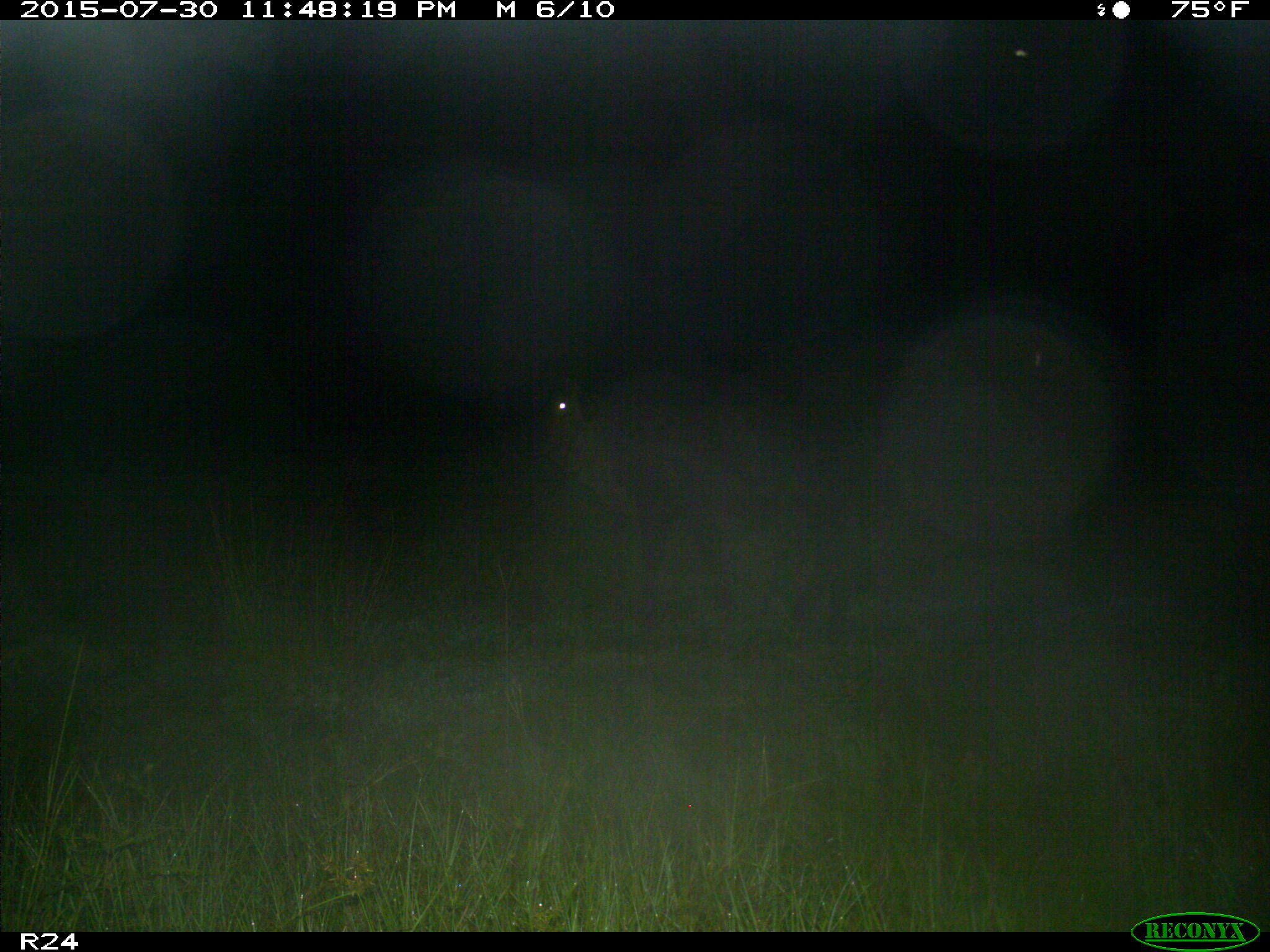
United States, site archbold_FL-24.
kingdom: Animalia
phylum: Chordata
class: Mammalia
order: Artiodactyla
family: Bovidae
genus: Bos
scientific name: Bos taurus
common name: domestic cow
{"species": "Bos taurus (domestic cow)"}